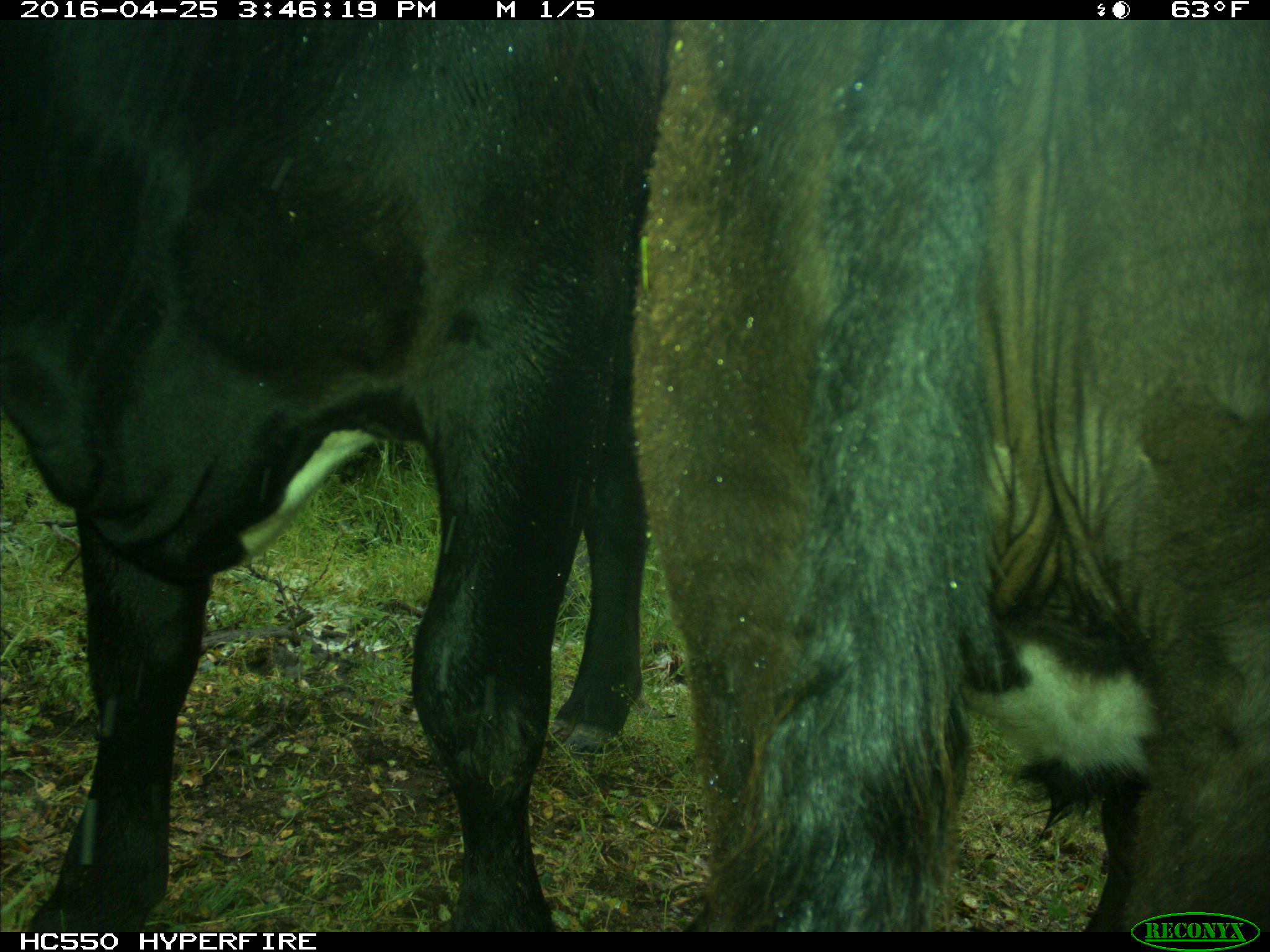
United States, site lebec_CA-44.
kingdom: Animalia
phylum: Chordata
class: Mammalia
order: Artiodactyla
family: Bovidae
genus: Bos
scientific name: Bos taurus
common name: domestic cow